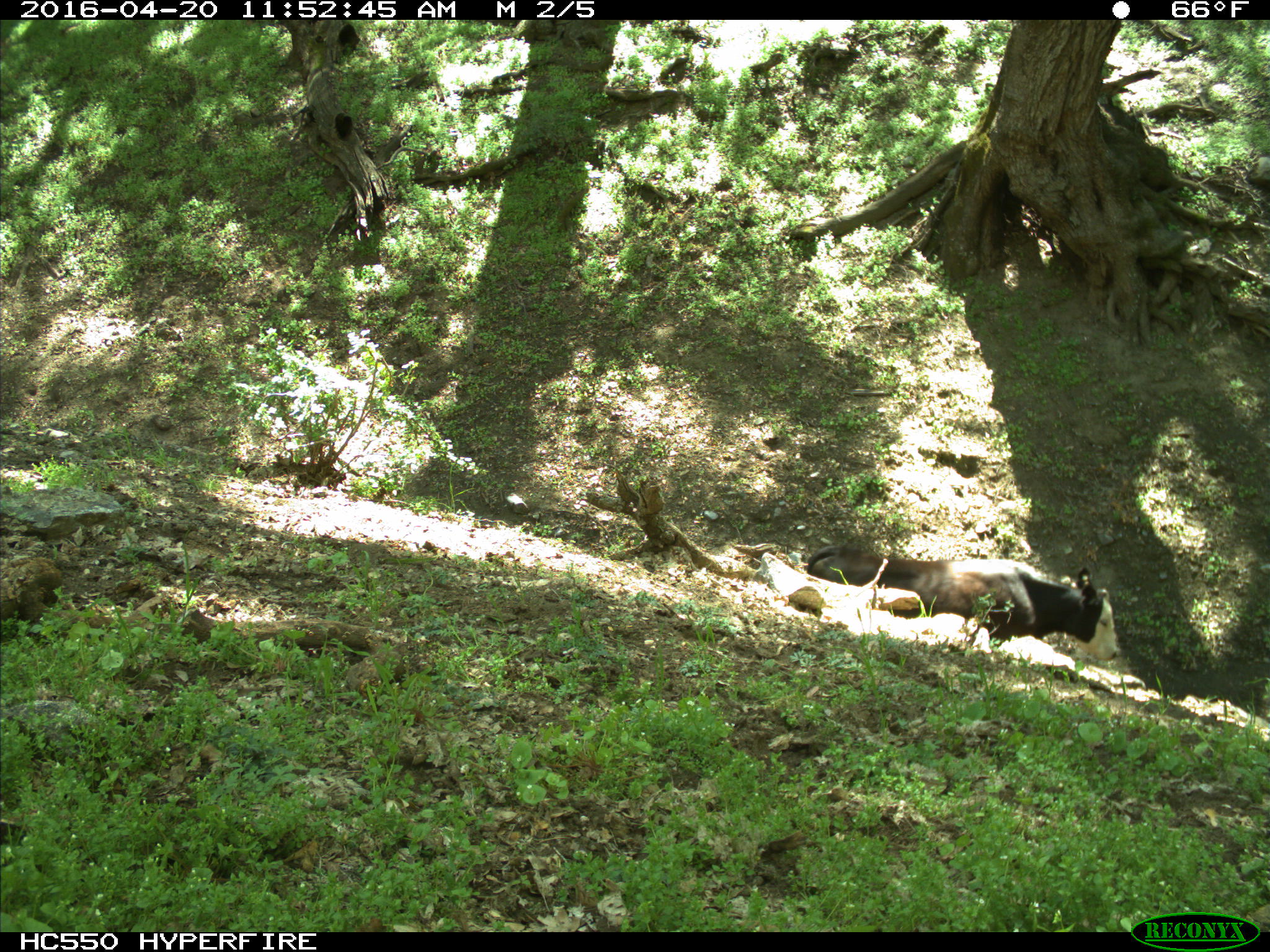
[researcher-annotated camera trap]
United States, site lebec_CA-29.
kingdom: Animalia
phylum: Chordata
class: Mammalia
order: Artiodactyla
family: Bovidae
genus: Bos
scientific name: Bos taurus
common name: domestic cow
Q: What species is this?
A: Bos taurus (domestic cow).